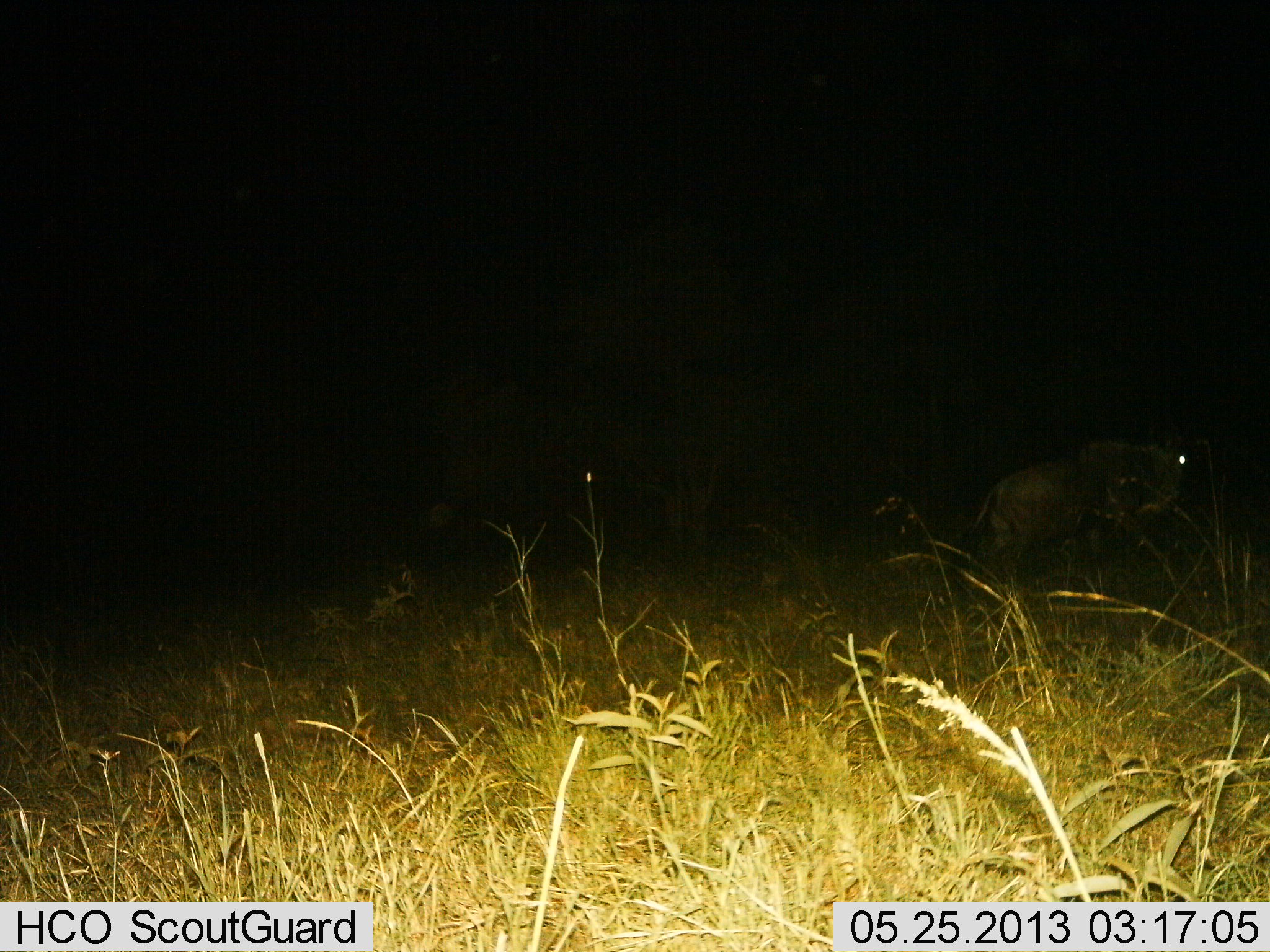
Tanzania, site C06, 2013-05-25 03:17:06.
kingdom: Animalia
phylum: Chordata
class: Mammalia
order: Artiodactyla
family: Bovidae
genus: Connochaetes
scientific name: Connochaetes taurinus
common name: blue wildebeest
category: wildebeest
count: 1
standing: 27%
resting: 0%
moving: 82%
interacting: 0%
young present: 0%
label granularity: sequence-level